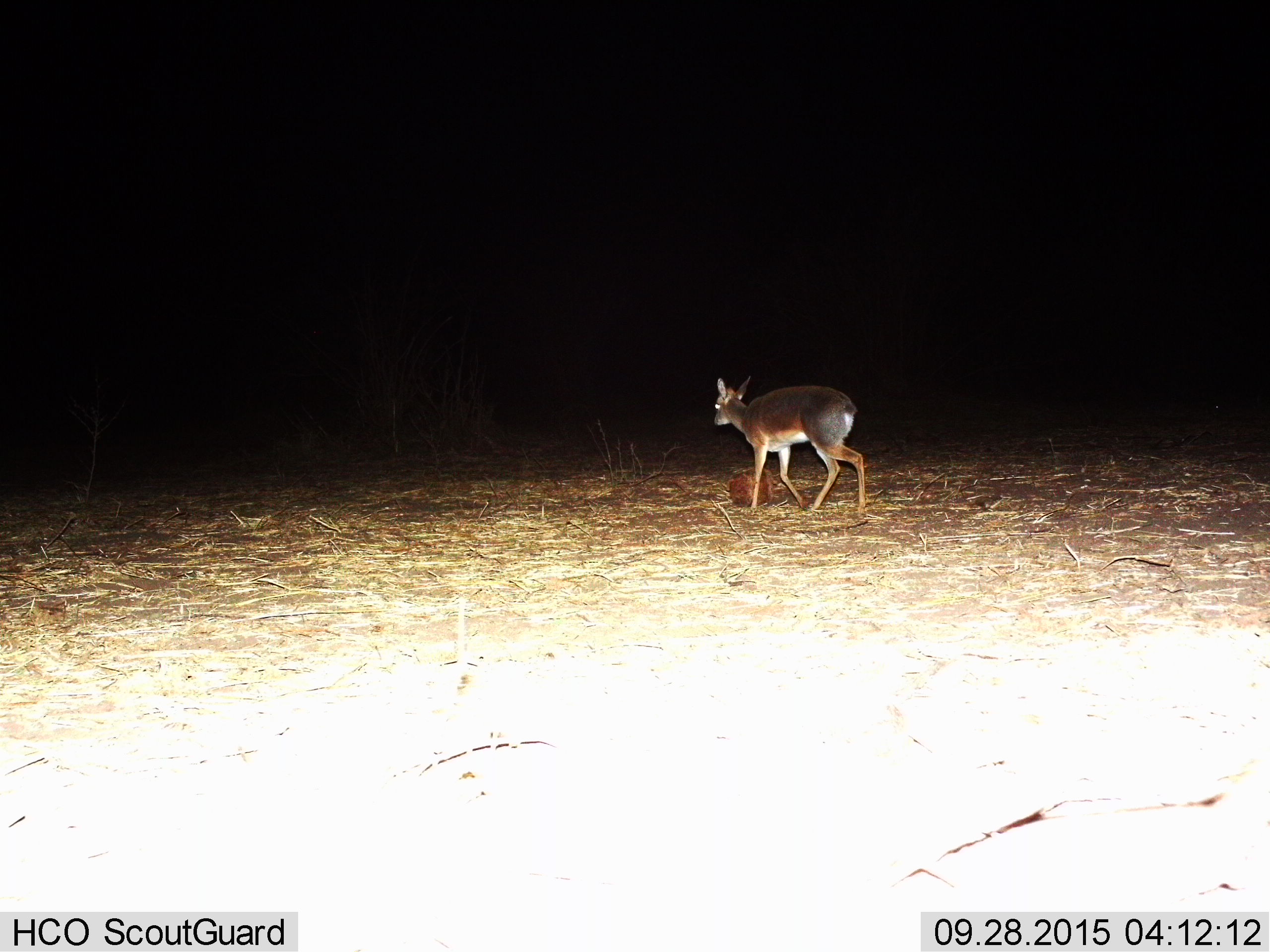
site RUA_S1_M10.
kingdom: Animalia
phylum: Chordata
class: Mammalia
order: Artiodactyla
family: Bovidae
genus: Madoqua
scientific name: Madoqua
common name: dik-dik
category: dikdik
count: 1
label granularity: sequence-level